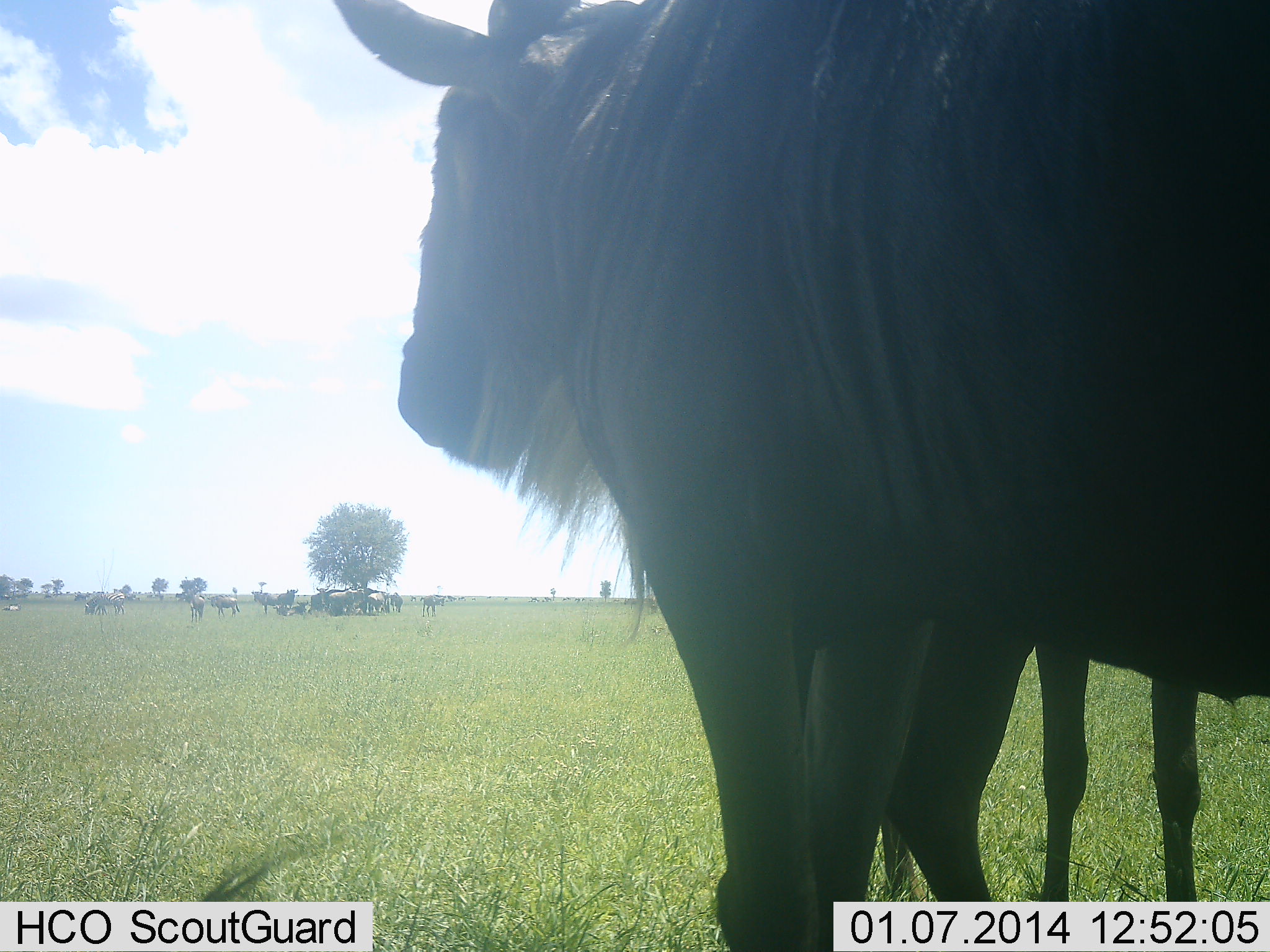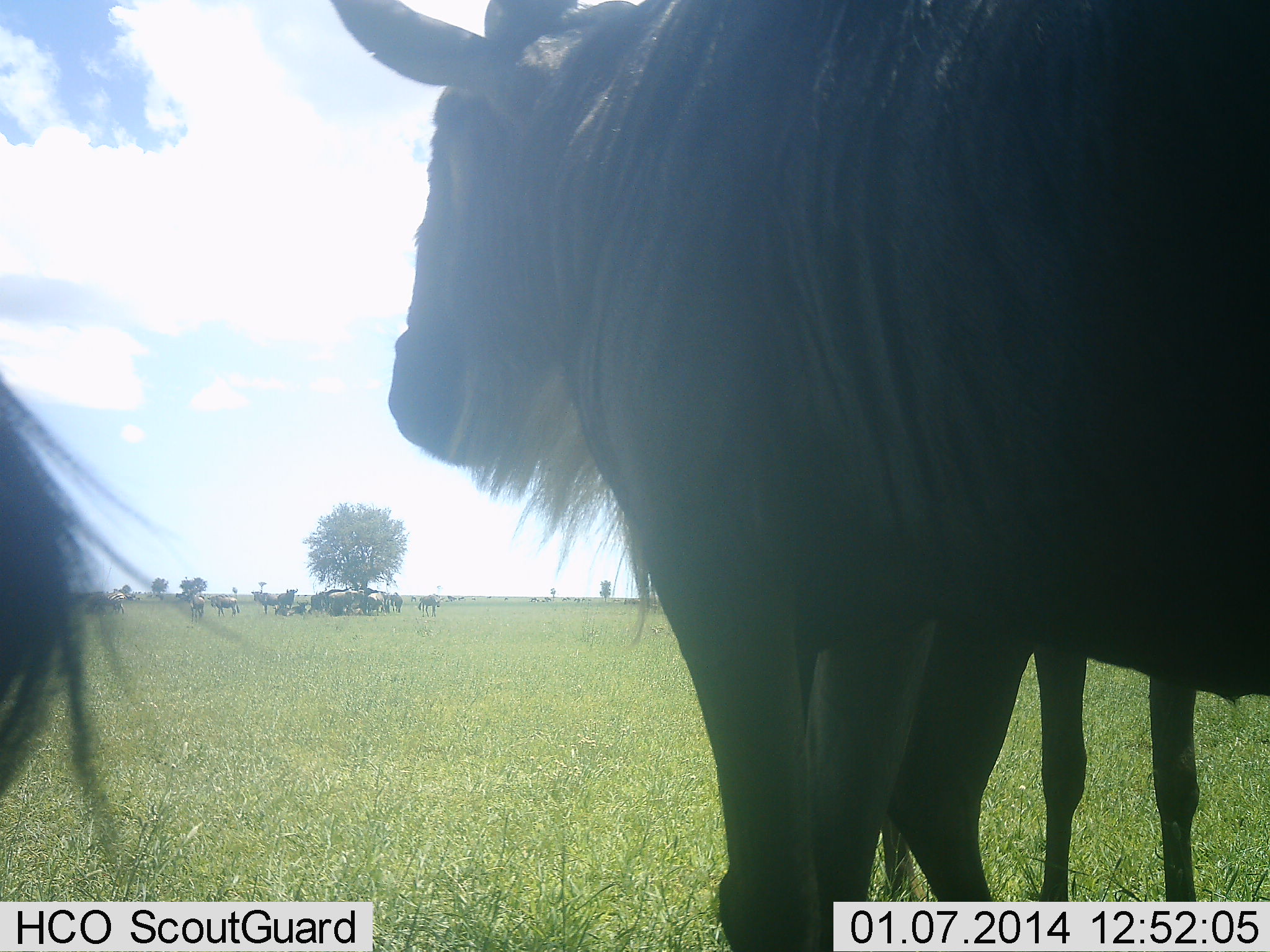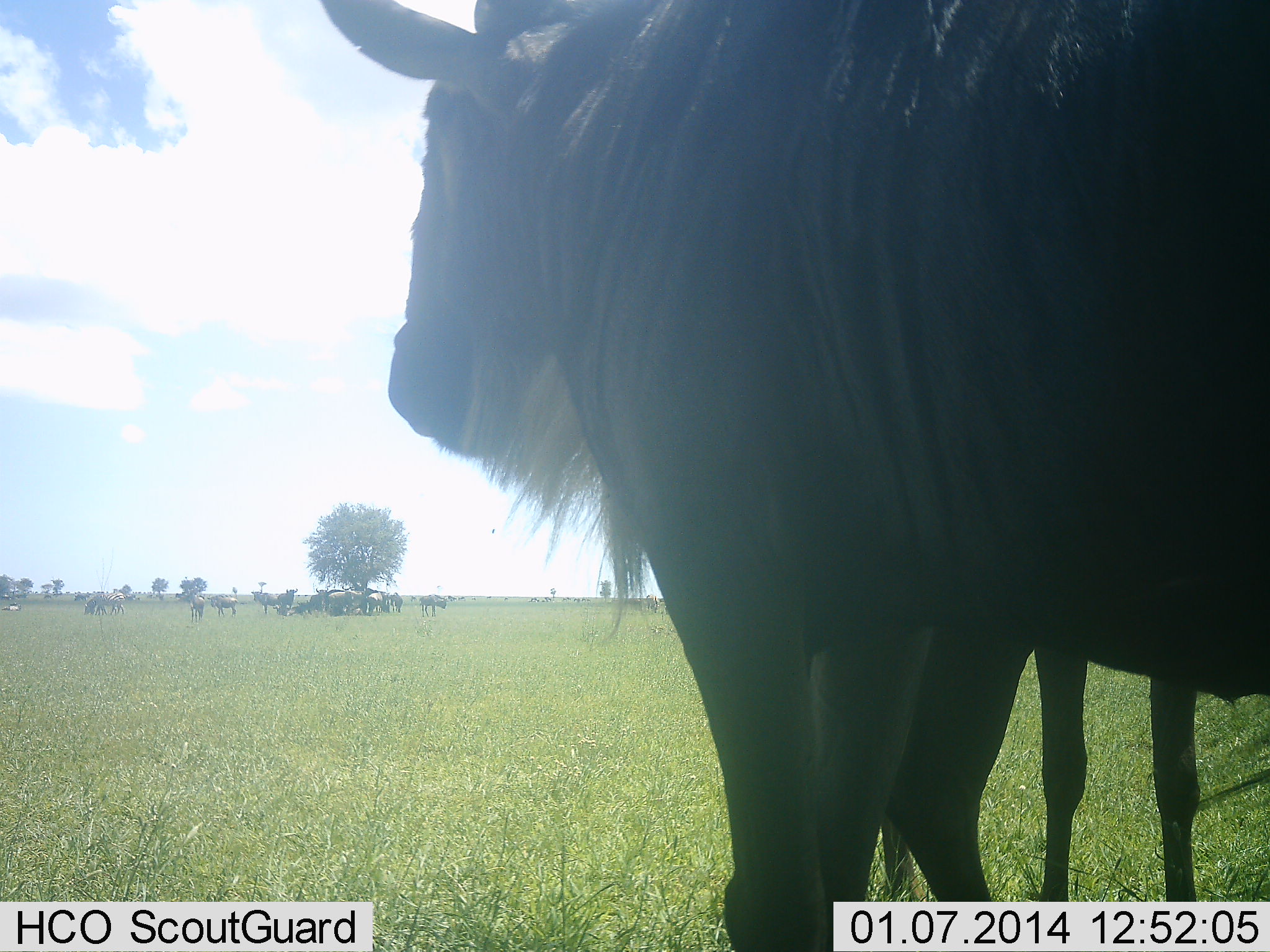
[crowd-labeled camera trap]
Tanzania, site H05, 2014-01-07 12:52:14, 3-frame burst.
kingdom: Animalia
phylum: Chordata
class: Mammalia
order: Artiodactyla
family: Bovidae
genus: Connochaetes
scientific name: Connochaetes taurinus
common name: blue wildebeest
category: wildebeest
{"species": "wildebeest (blue wildebeest) (Connochaetes taurinus)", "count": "11-50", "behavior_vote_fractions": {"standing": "90%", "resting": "30%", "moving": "0%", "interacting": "0%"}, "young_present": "0%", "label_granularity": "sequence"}